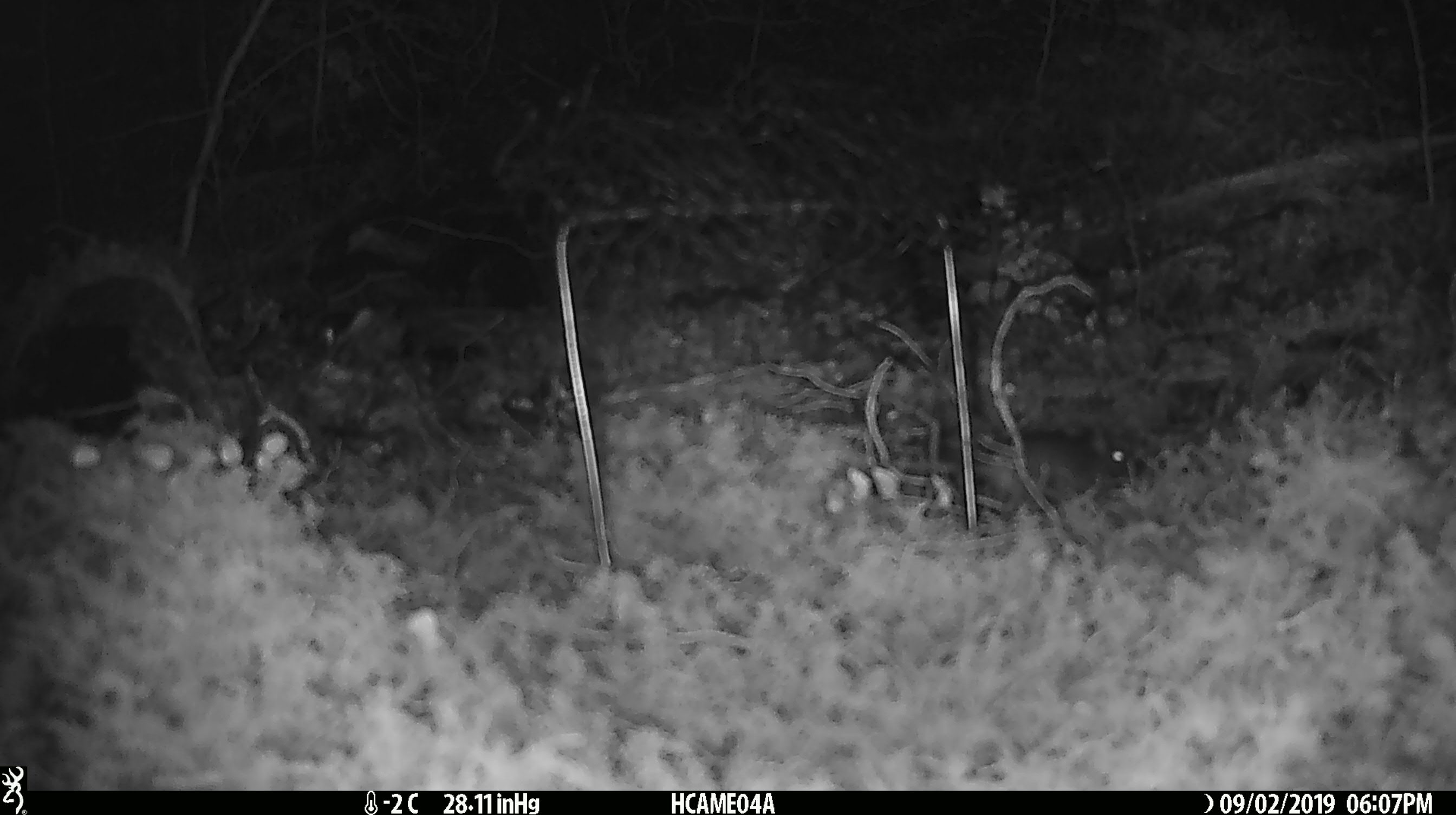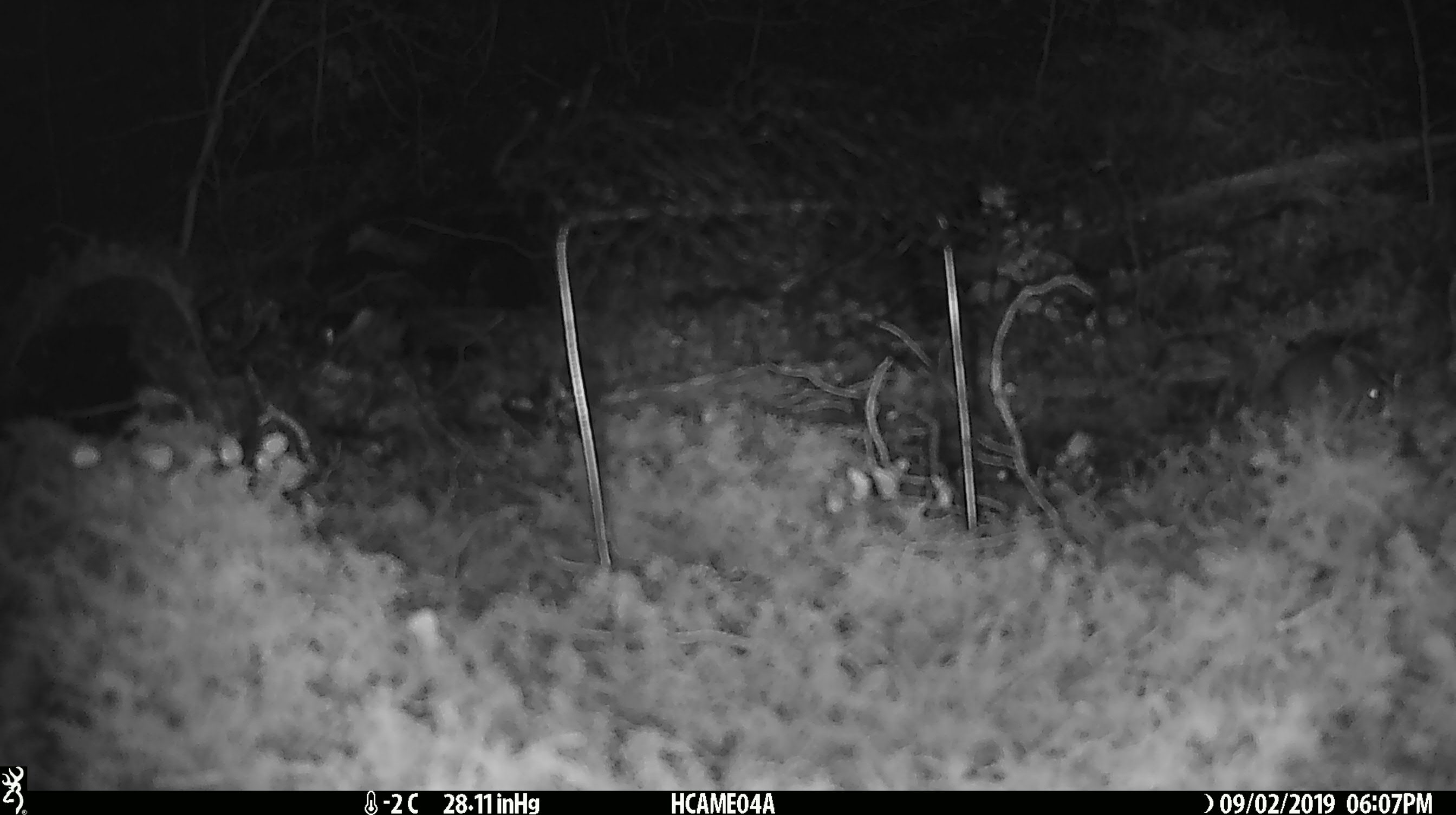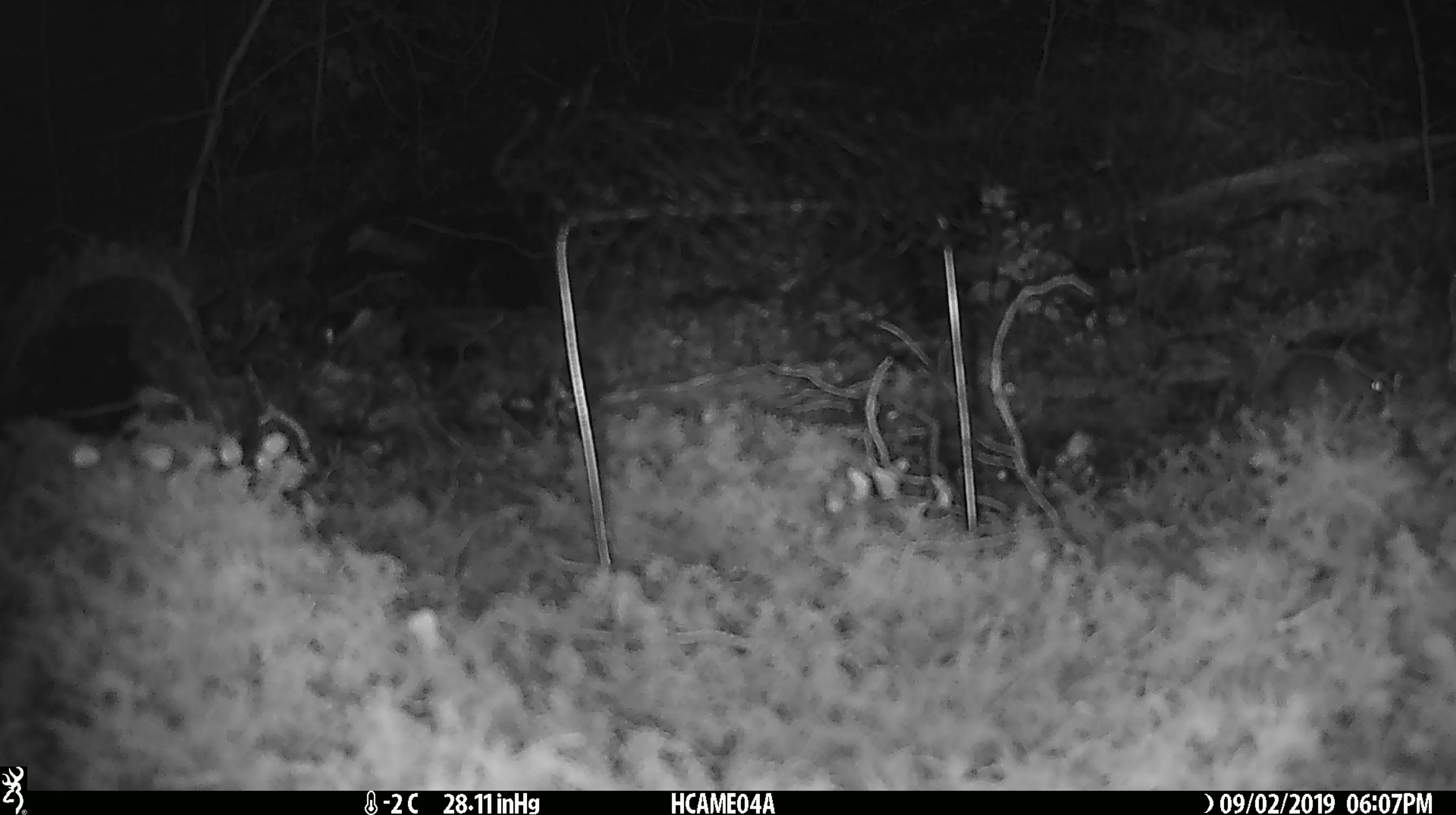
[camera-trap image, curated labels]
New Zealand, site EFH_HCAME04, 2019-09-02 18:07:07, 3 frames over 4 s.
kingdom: Animalia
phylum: Chordata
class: Mammalia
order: Rodentia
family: Muridae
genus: Mus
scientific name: Mus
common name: mouse